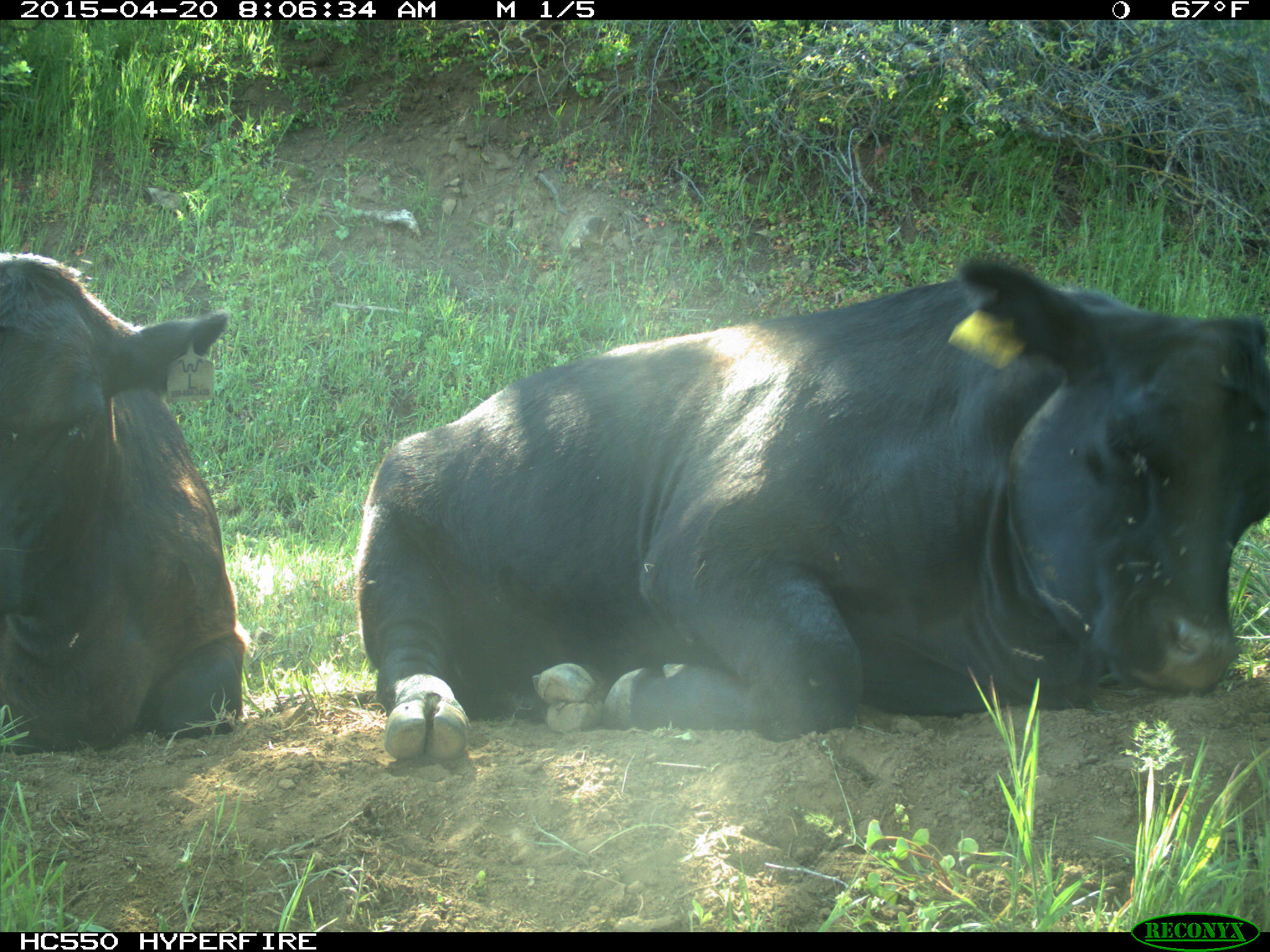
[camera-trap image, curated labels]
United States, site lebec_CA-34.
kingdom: Animalia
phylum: Chordata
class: Mammalia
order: Artiodactyla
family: Bovidae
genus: Bos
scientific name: Bos taurus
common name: domestic cow